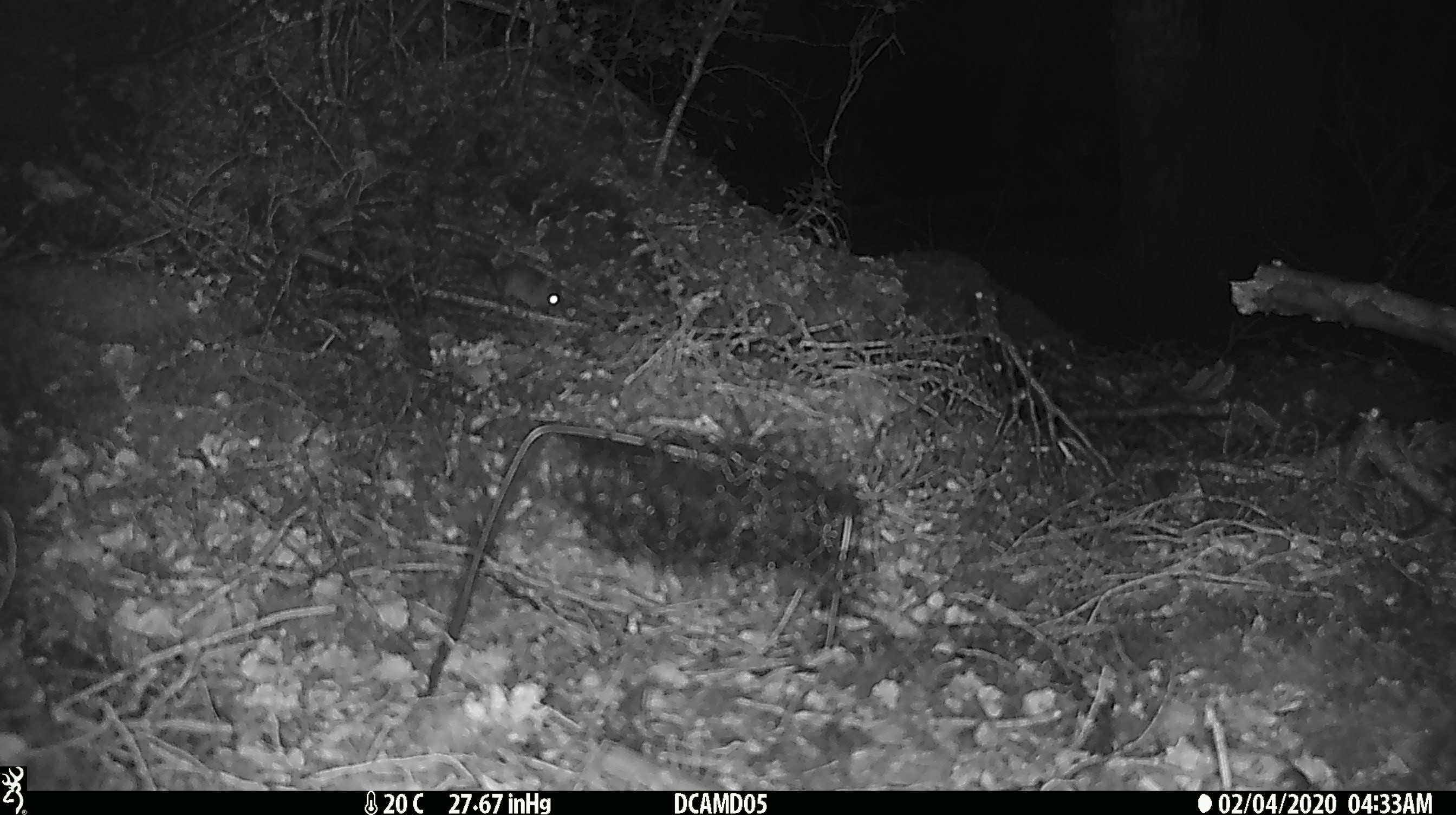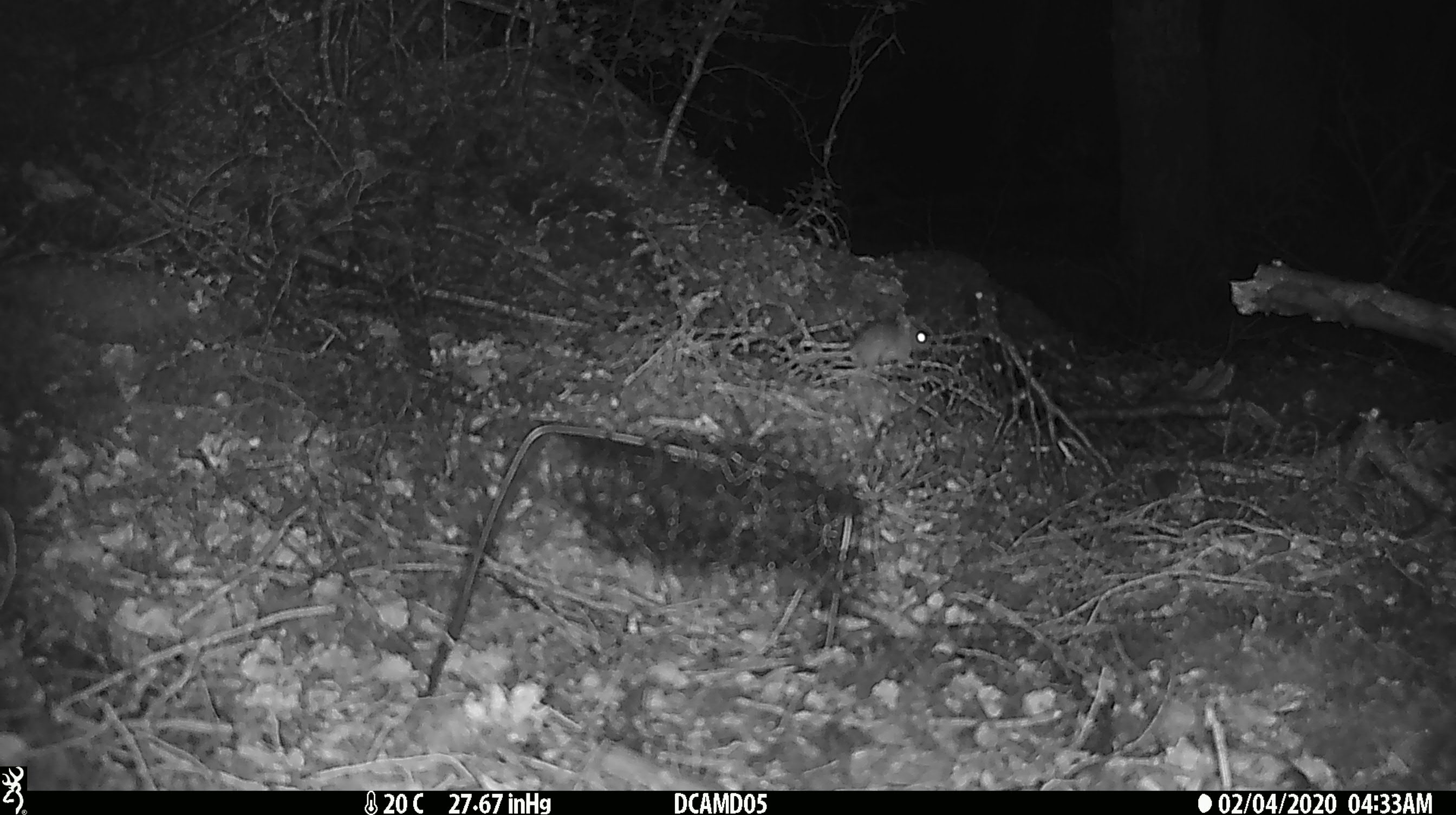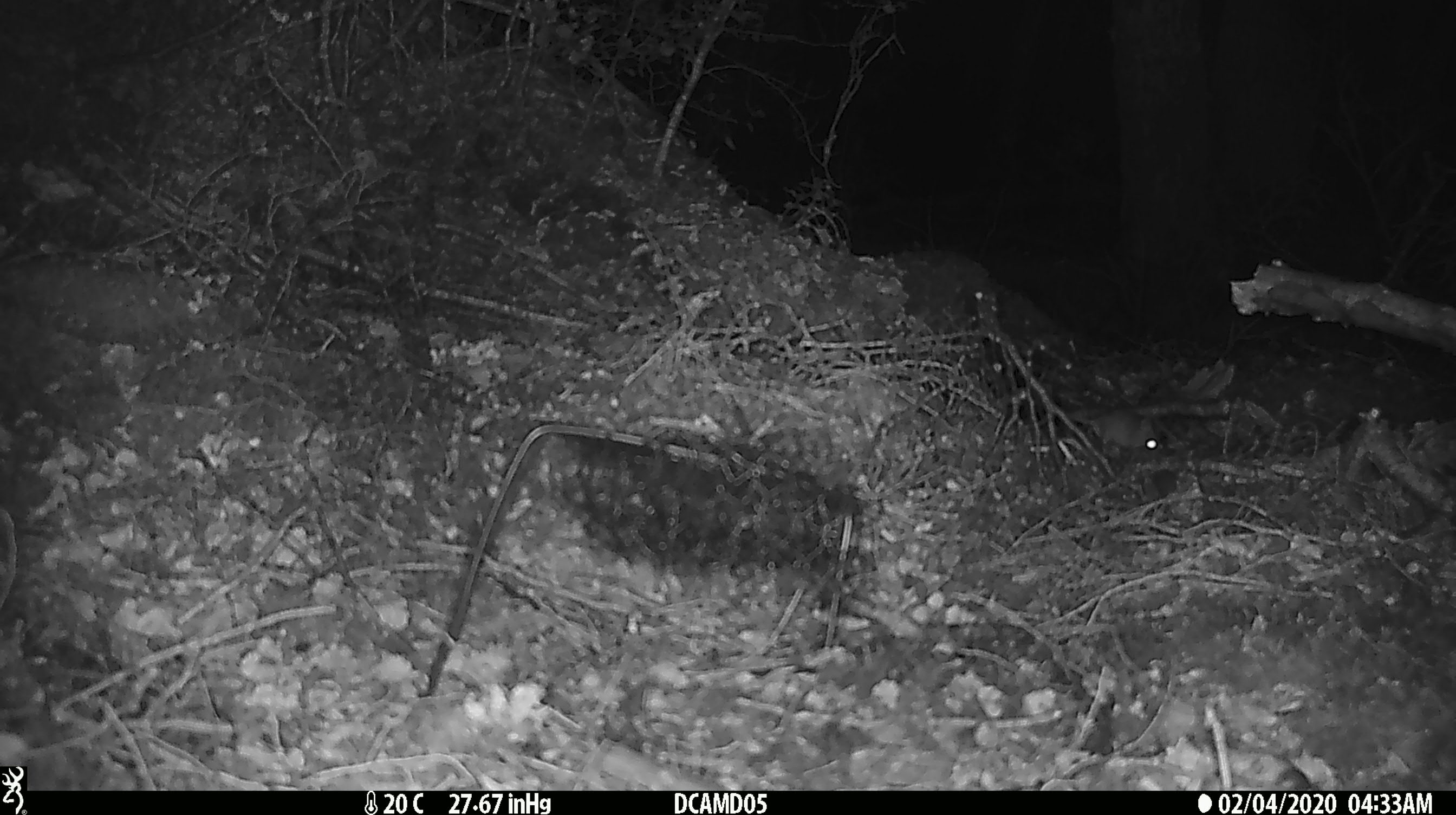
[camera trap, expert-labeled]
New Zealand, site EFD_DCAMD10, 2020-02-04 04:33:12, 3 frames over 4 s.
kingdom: Animalia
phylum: Chordata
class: Mammalia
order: Rodentia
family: Muridae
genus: Mus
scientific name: Mus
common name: mouse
Mouse (Mus).